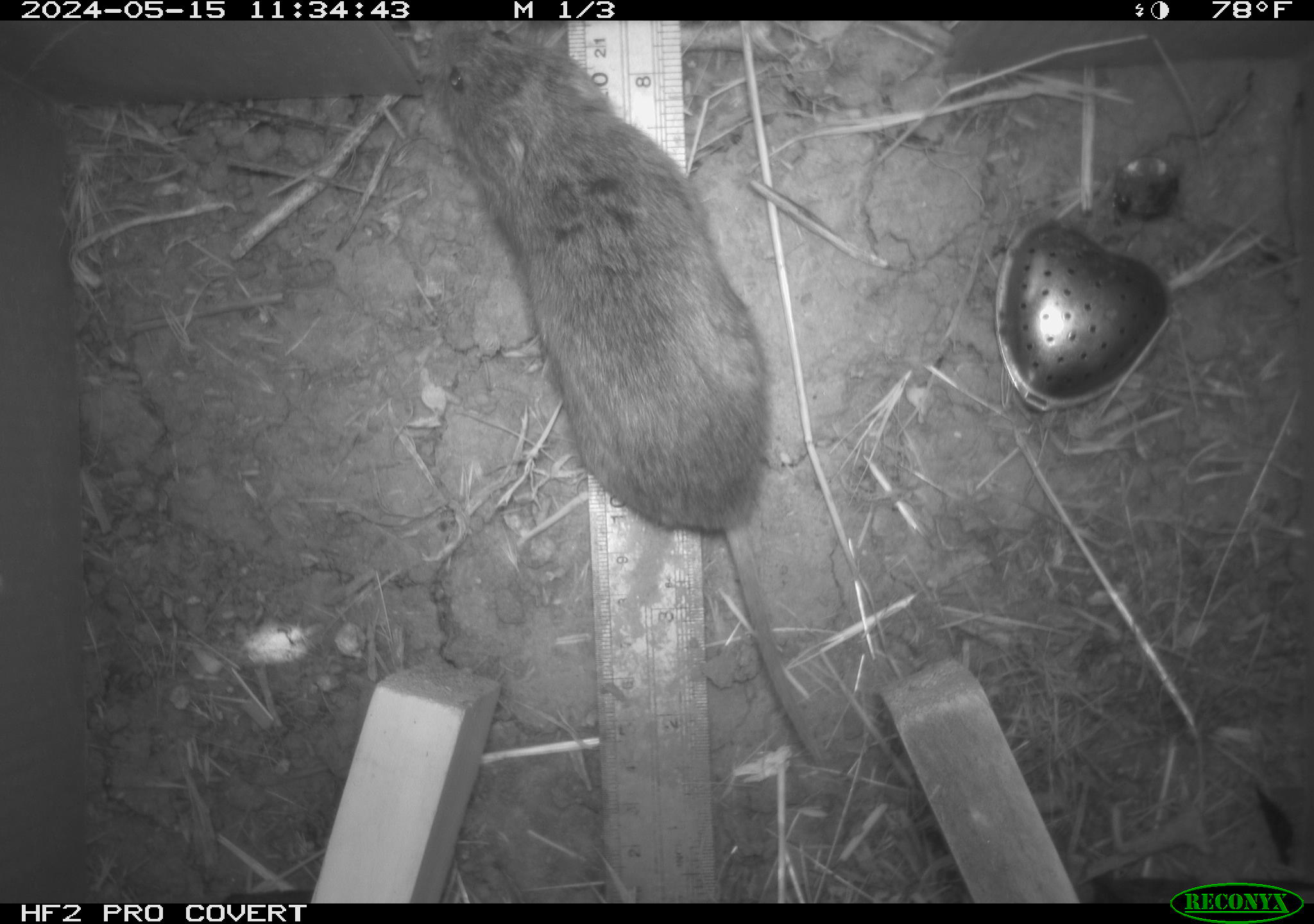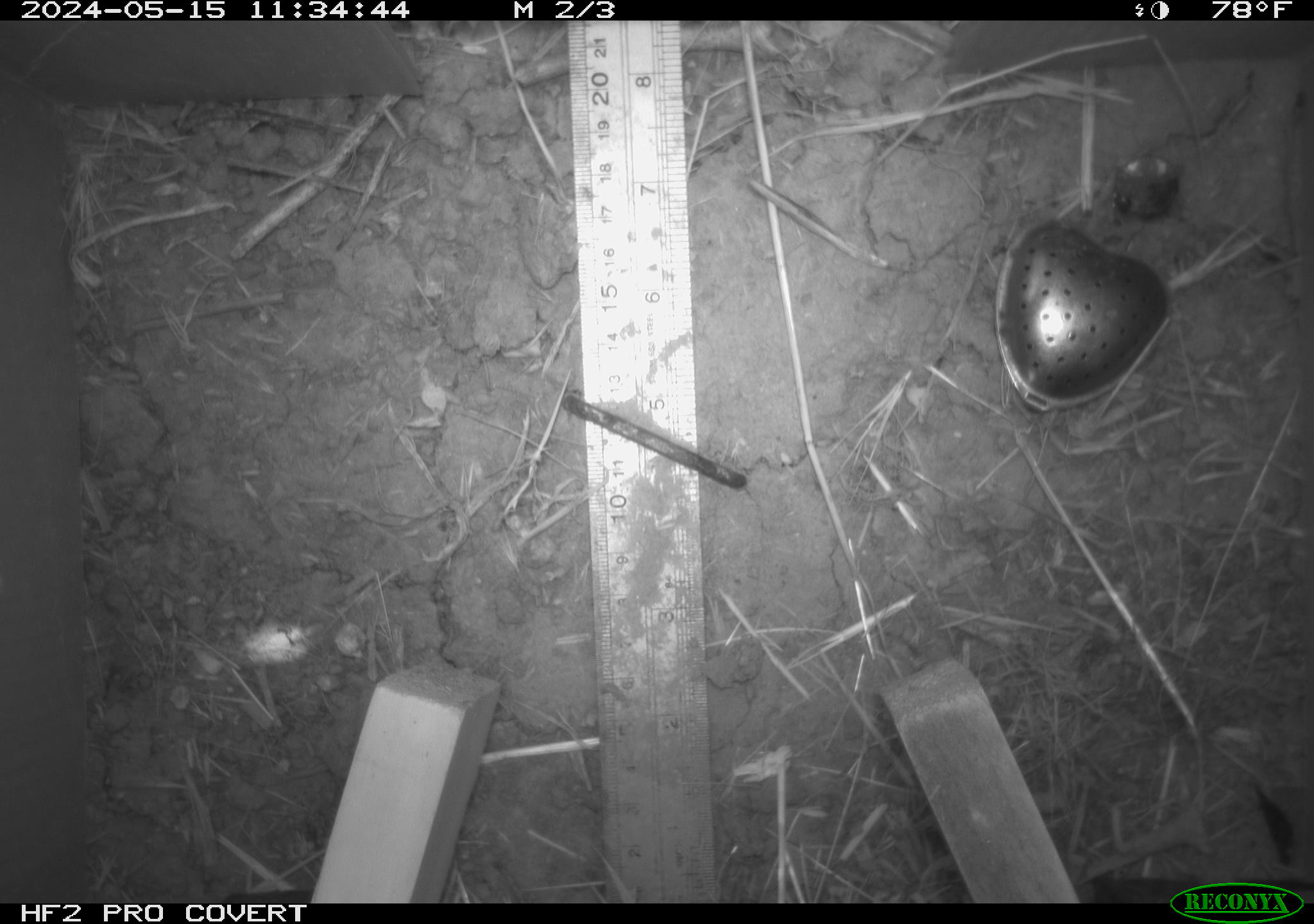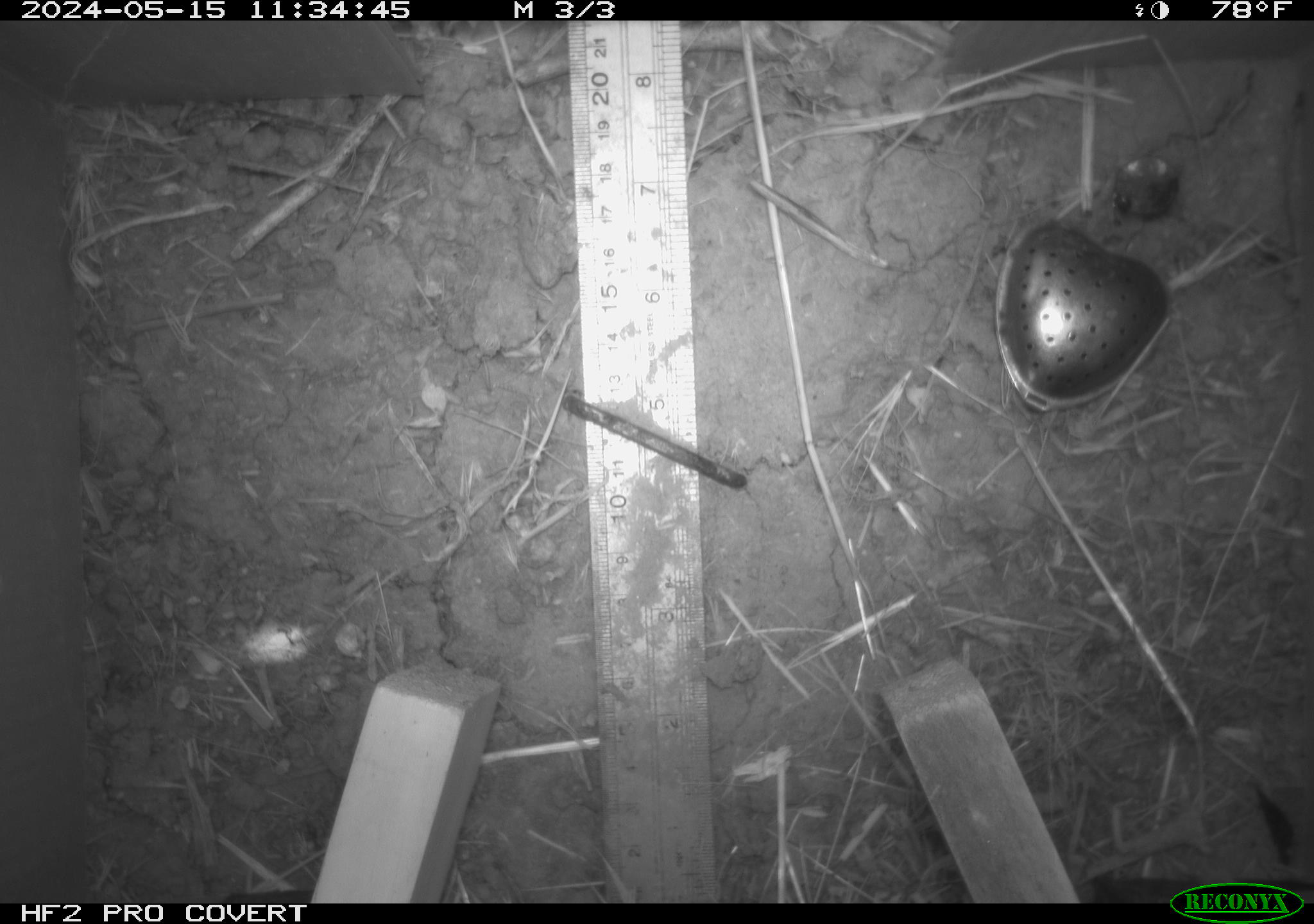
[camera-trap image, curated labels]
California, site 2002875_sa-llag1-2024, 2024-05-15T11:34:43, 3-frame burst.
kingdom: Animalia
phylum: Chordata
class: Mammalia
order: Rodentia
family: Cricetidae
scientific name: Arvicolinae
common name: voles, lemmings, and muskrats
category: arvicolinae subfamily